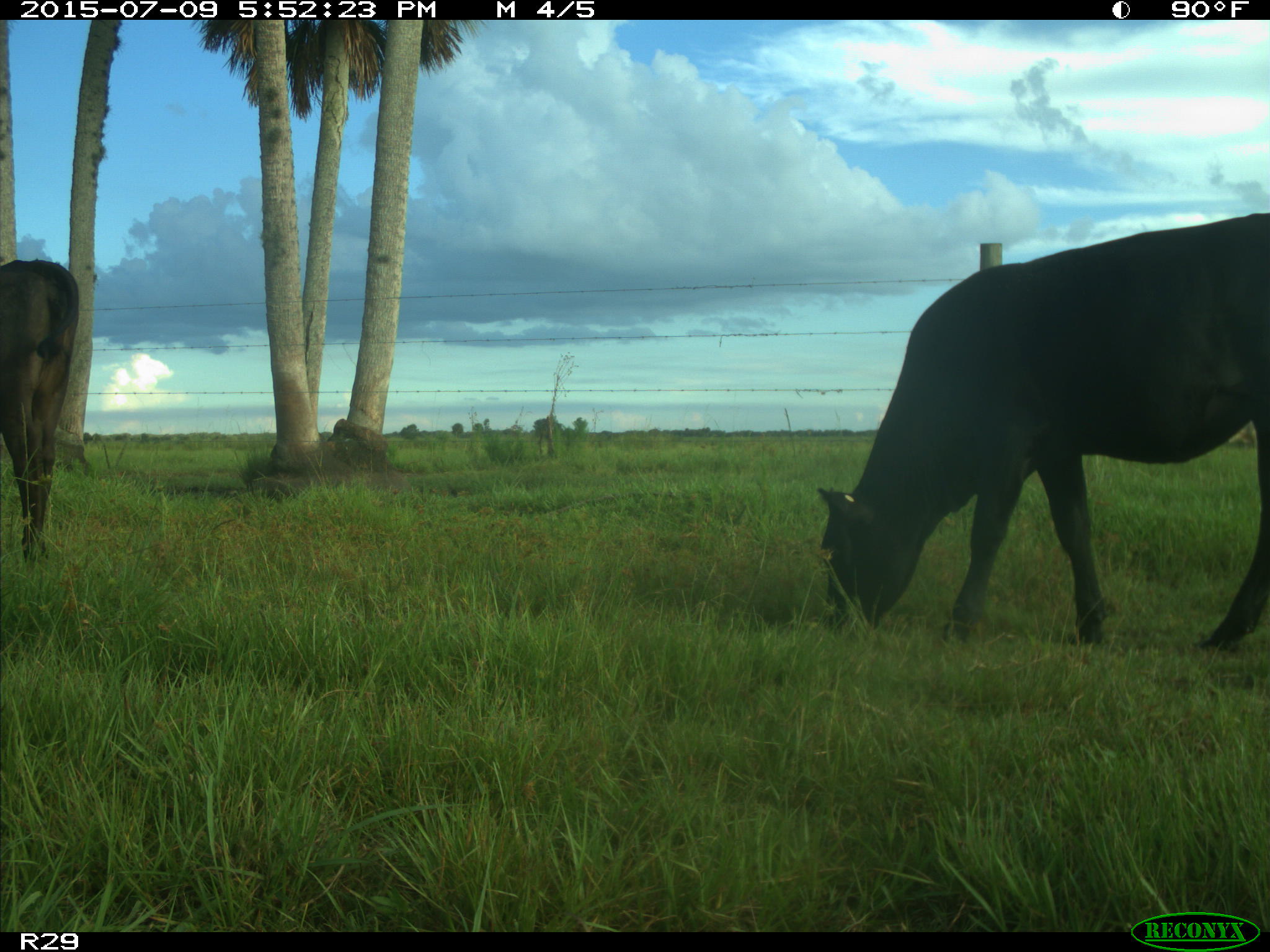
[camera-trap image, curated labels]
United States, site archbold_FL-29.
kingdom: Animalia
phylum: Chordata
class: Mammalia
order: Artiodactyla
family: Bovidae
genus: Bos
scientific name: Bos taurus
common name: domestic cow